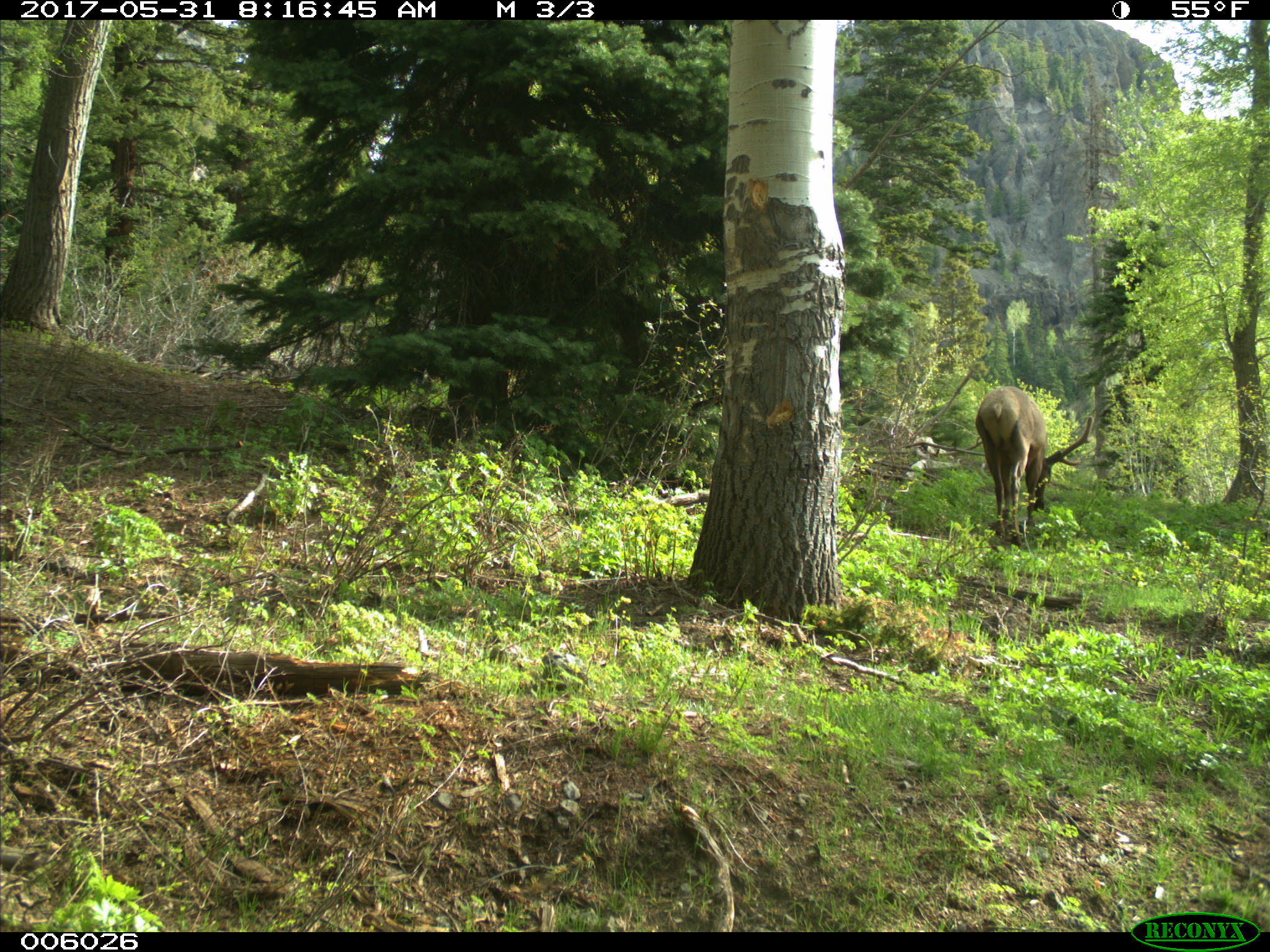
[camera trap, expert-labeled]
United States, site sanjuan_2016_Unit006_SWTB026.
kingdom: Animalia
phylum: Chordata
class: Mammalia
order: Artiodactyla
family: Cervidae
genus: Cervus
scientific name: Cervus elaphus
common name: red deer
Cervus elaphus (red deer).